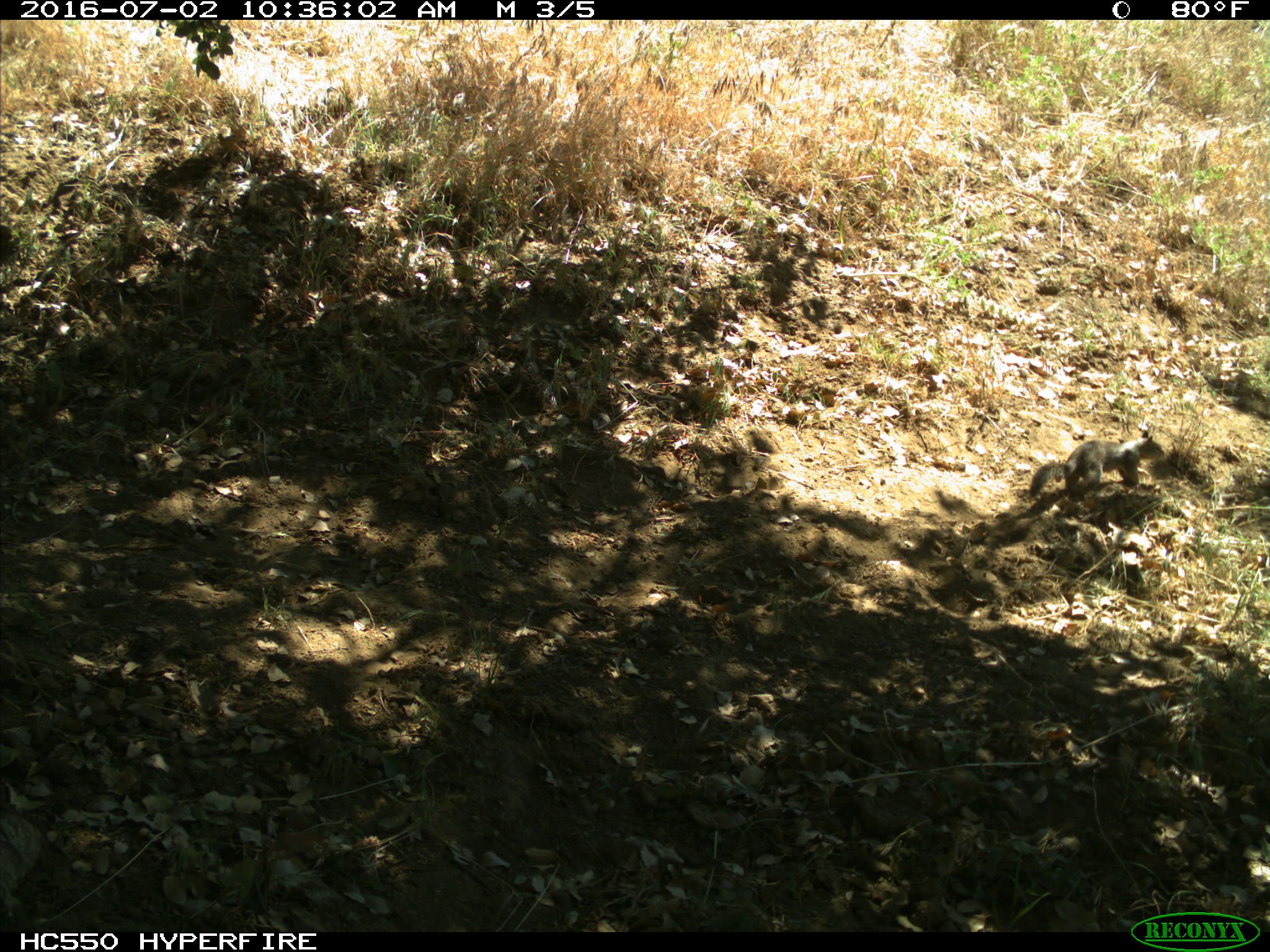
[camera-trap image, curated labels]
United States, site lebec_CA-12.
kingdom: Animalia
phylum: Chordata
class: Mammalia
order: Rodentia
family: Sciuridae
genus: Otospermophilus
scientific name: Otospermophilus beecheyi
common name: california ground squirrel